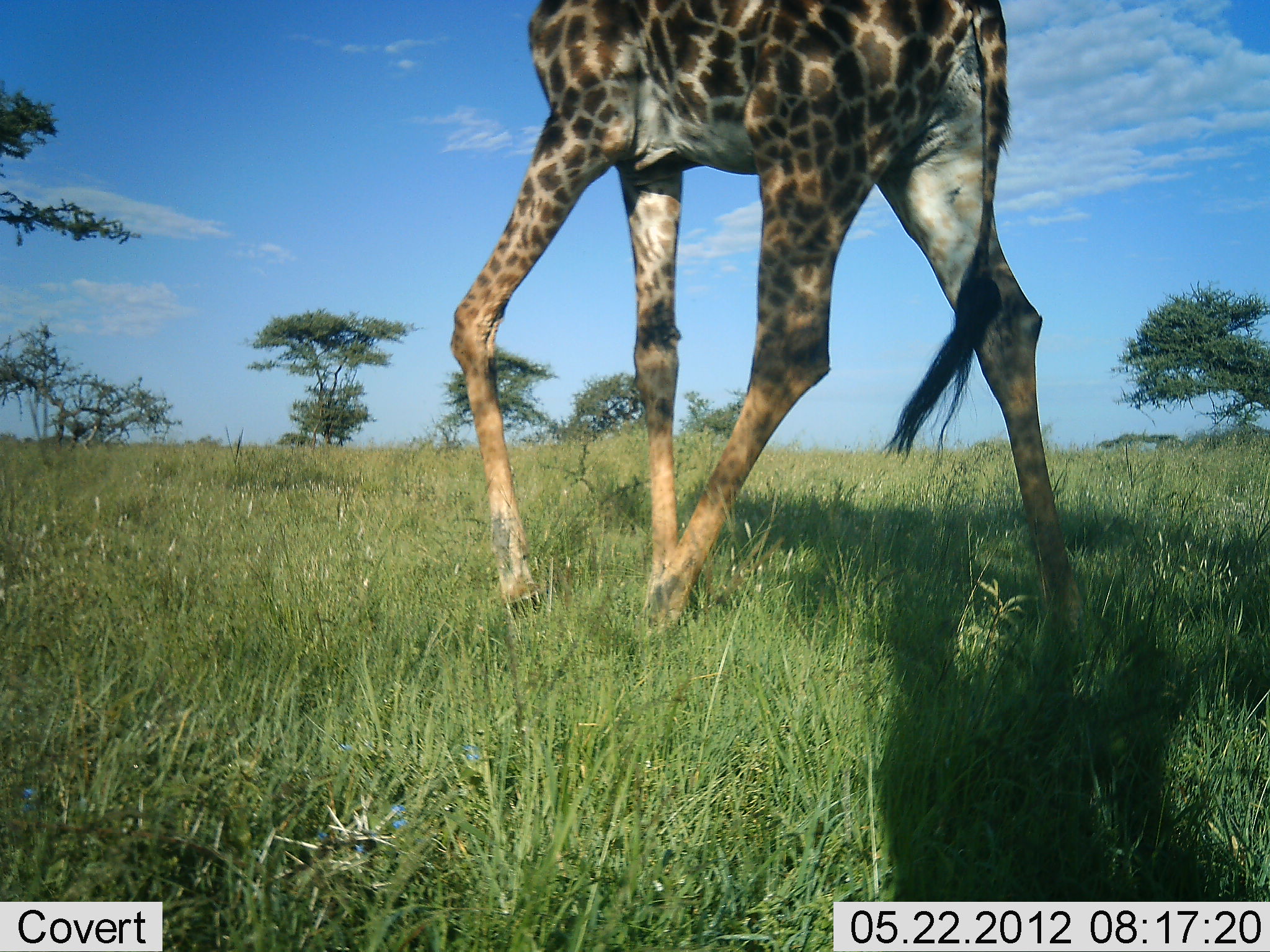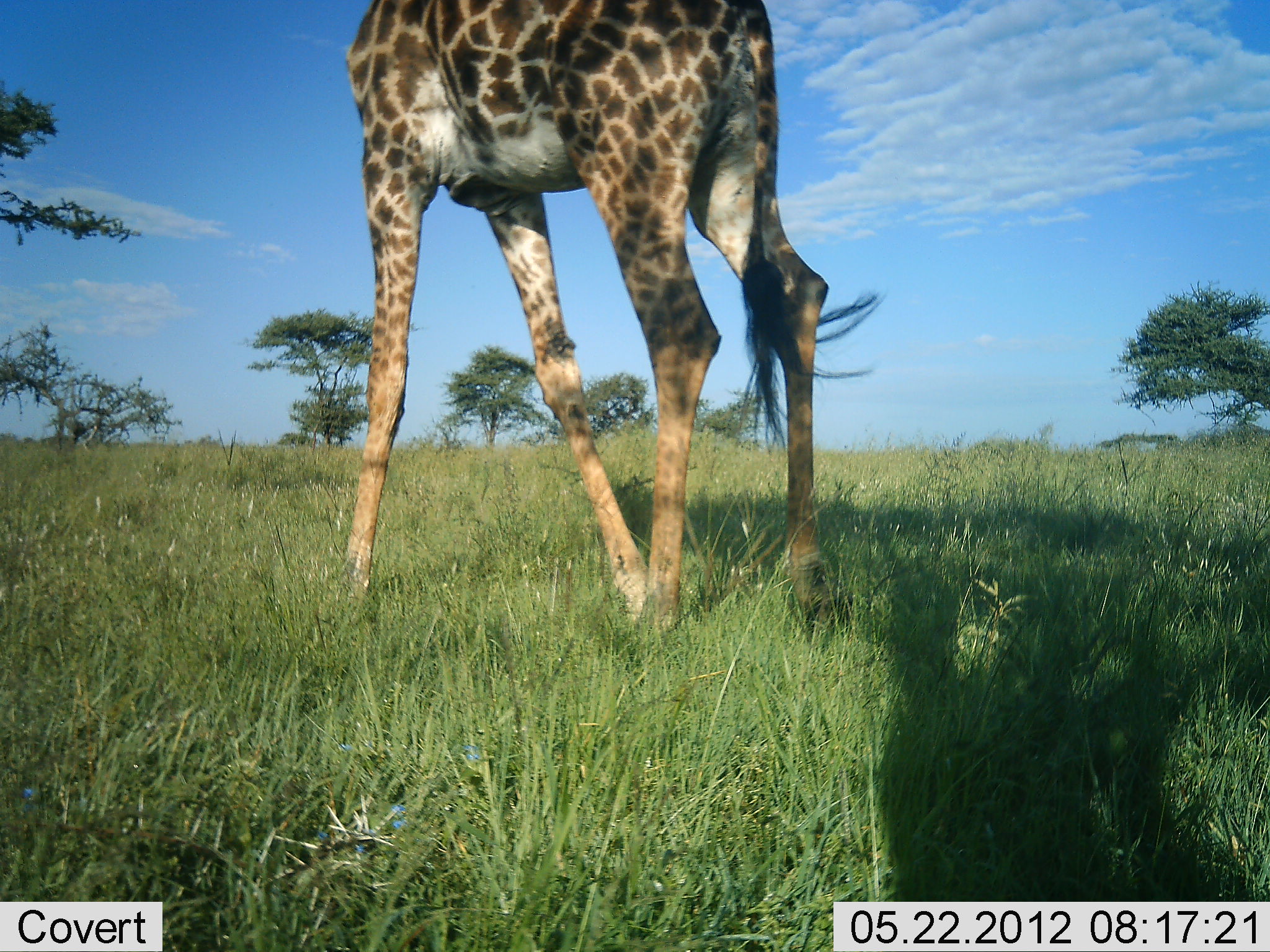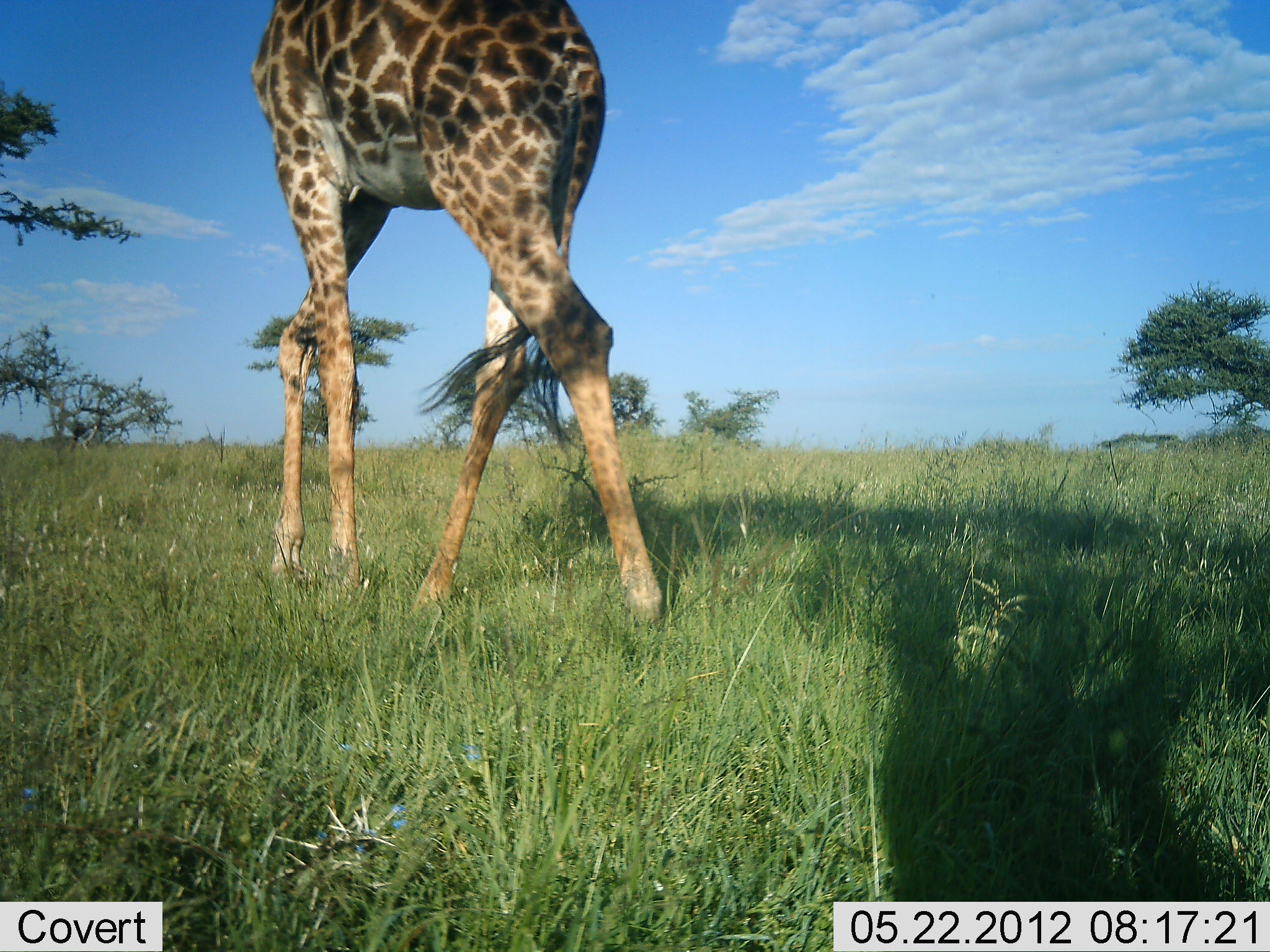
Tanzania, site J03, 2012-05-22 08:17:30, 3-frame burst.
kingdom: Animalia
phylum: Chordata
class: Mammalia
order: Artiodactyla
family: Giraffidae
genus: Giraffa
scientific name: Giraffa camelopardalis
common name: giraffe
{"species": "giraffe (Giraffa camelopardalis)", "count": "1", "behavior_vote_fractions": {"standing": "30%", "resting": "0%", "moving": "70%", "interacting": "0%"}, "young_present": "0%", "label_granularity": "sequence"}